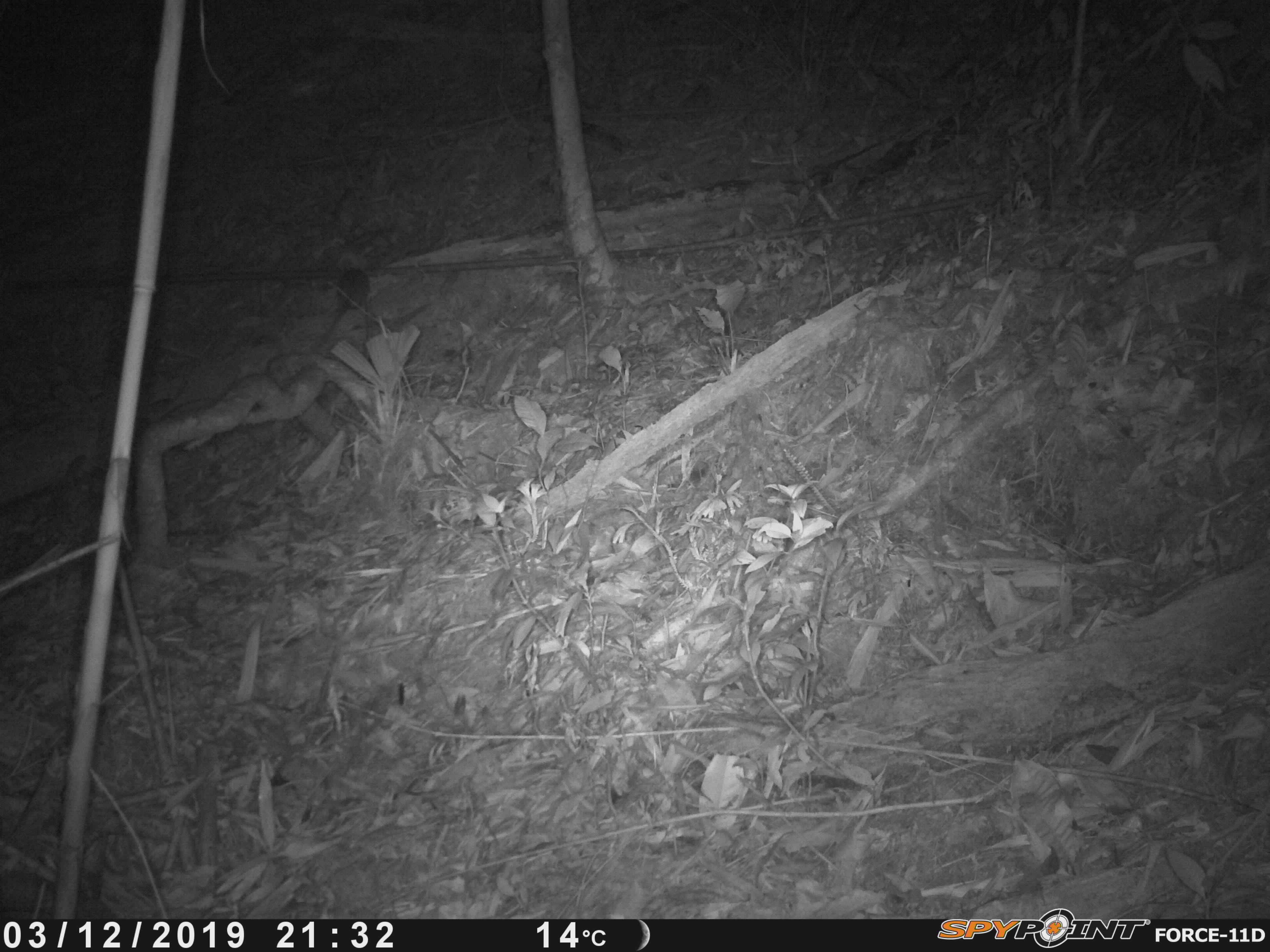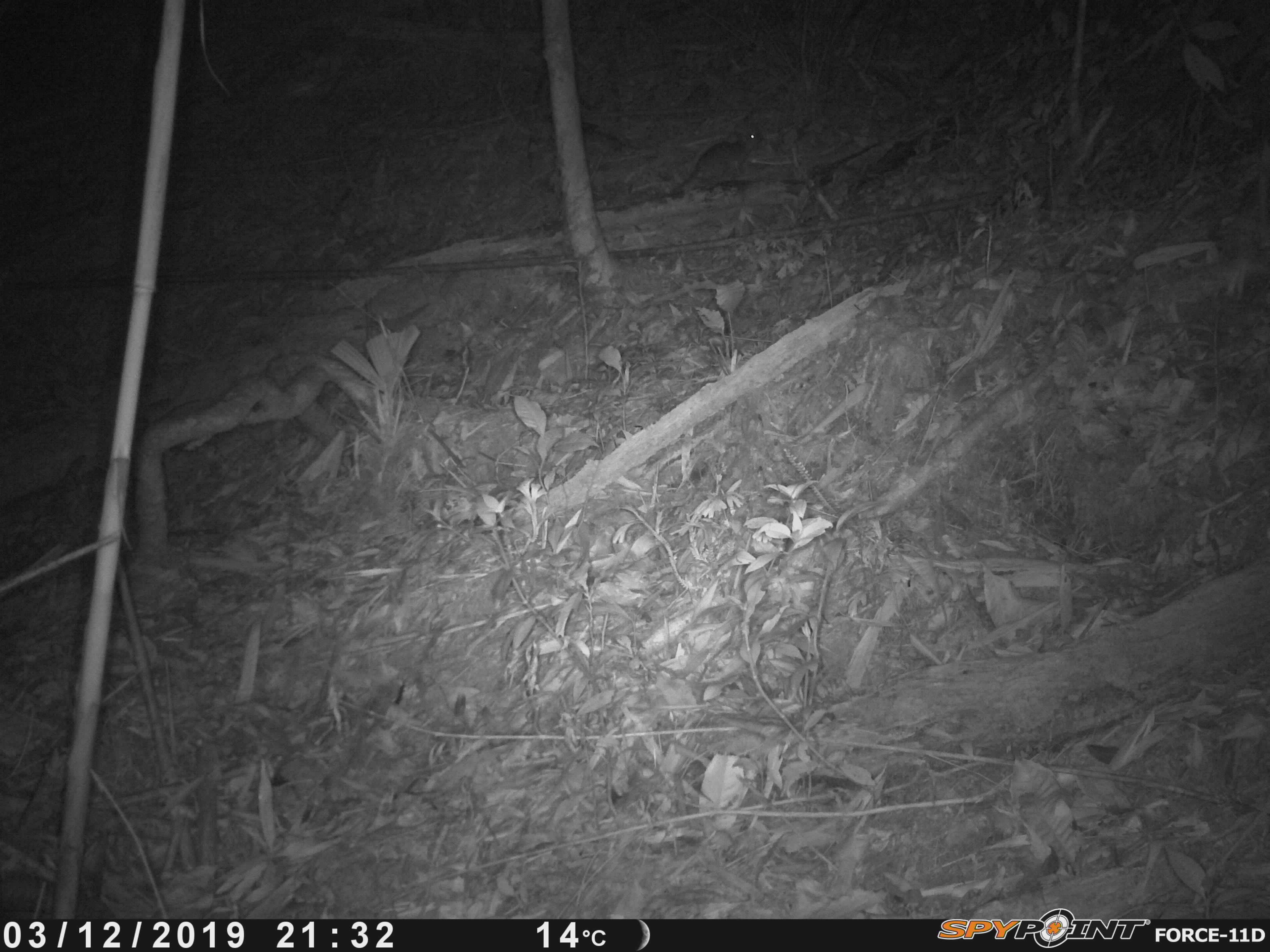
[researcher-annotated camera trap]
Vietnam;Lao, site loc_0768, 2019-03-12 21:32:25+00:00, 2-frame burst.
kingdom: Animalia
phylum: Chordata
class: Mammalia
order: Rodentia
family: Muridae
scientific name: Muridae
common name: old-world mice and rats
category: unidentified murid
Unidentified murid (old-world mice and rats) (Muridae). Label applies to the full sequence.